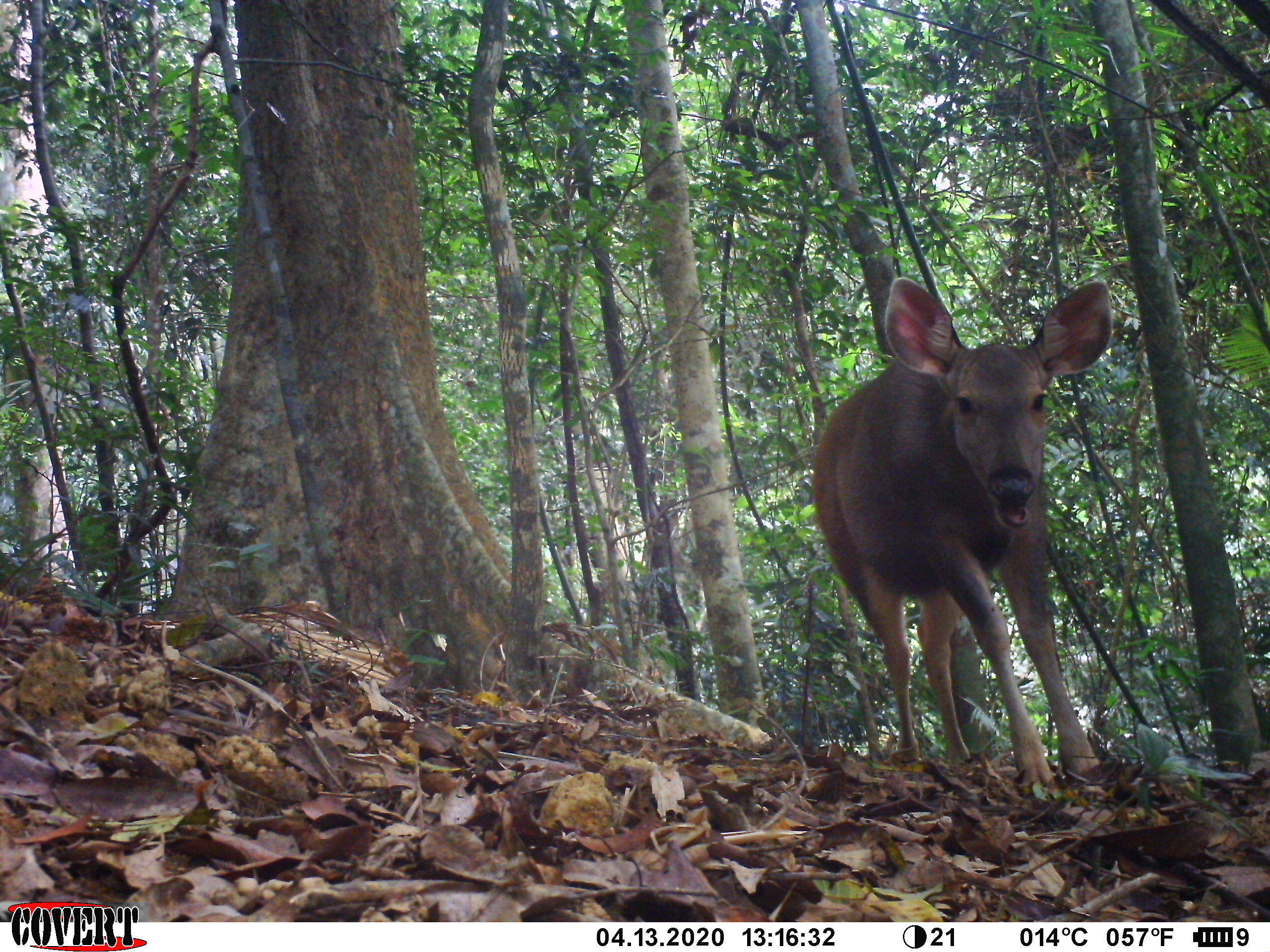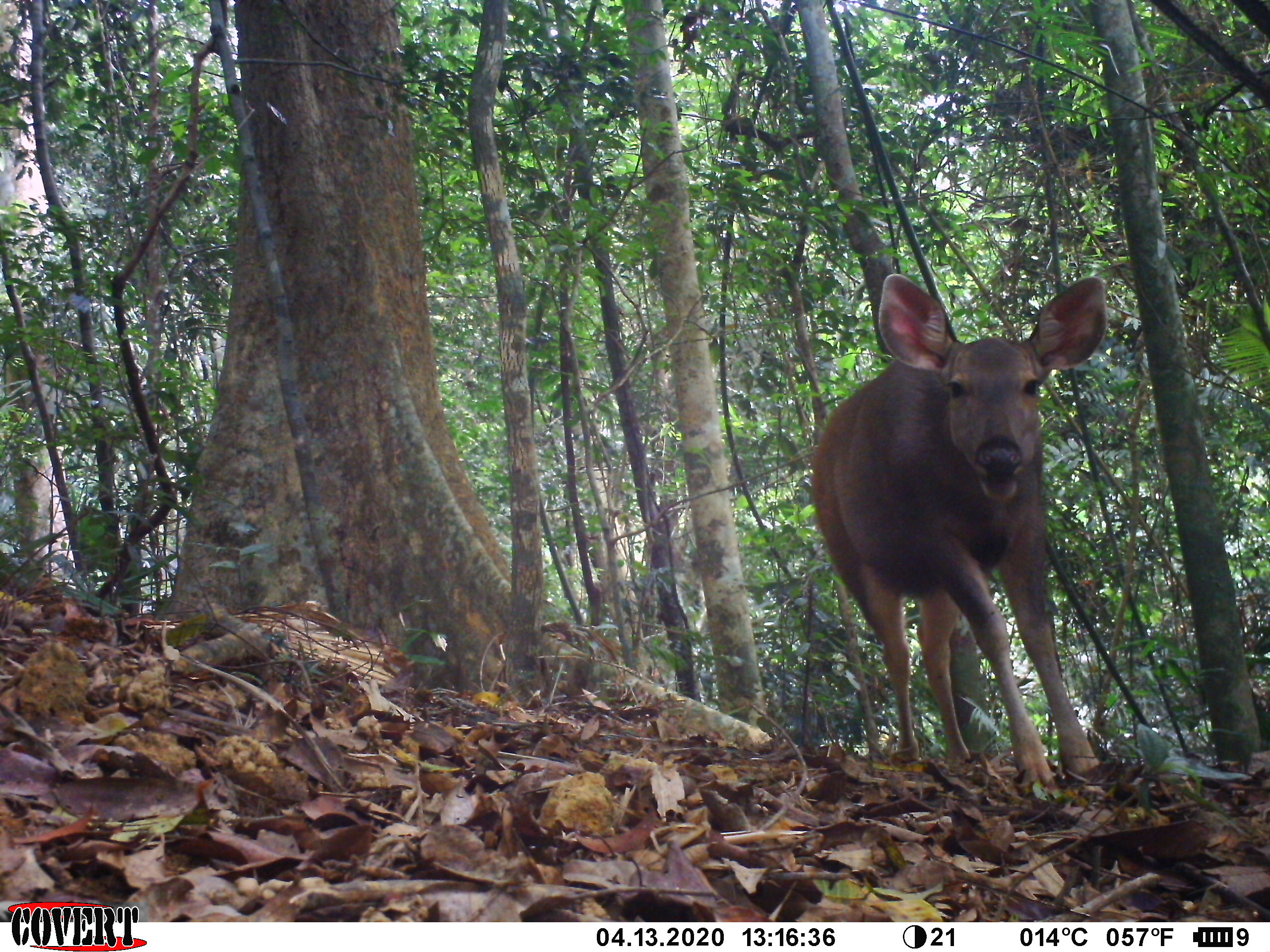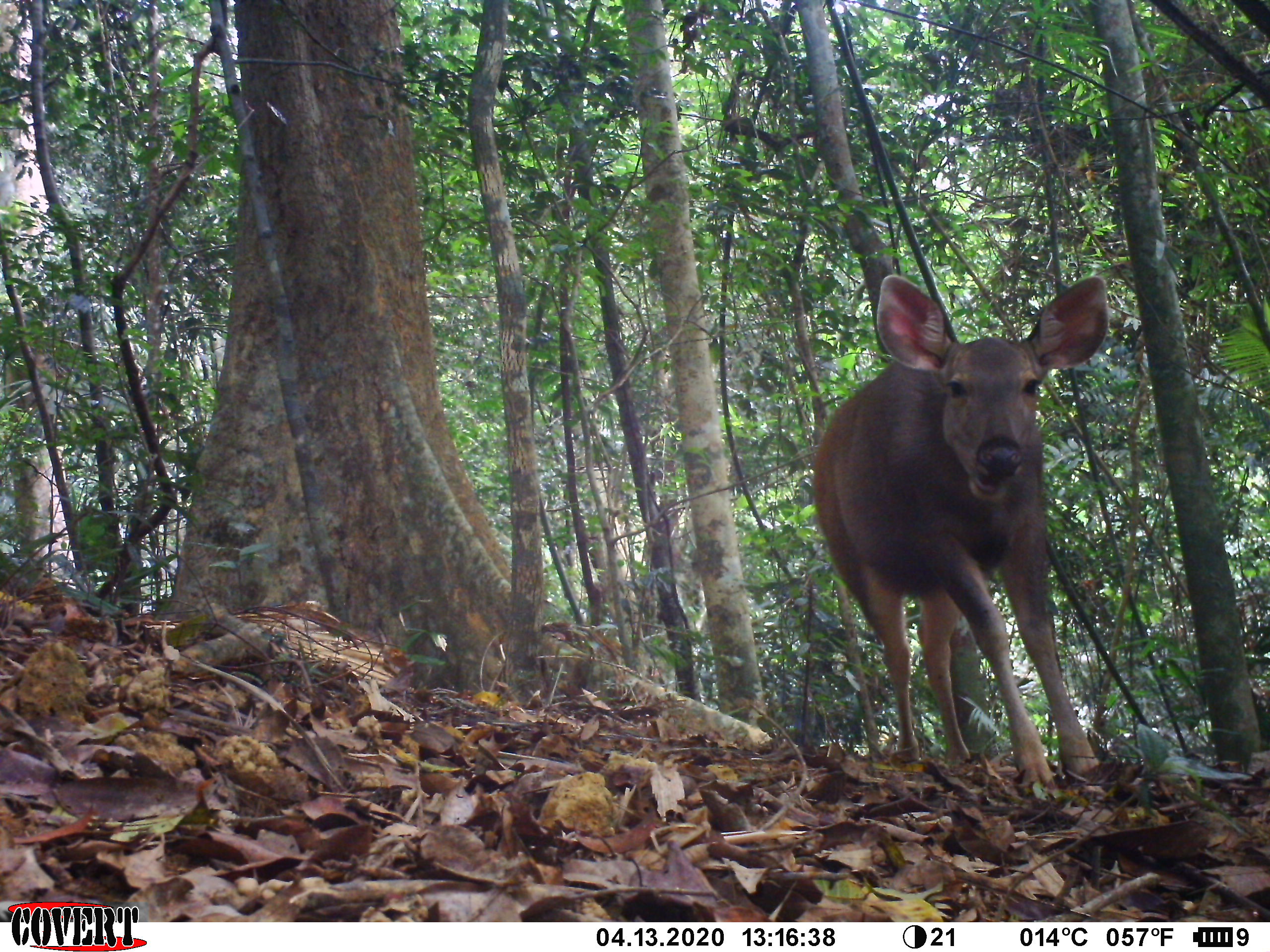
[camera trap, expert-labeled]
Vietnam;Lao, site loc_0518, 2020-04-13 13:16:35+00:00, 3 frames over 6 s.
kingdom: Animalia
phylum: Chordata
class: Mammalia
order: Artiodactyla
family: Cervidae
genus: Rusa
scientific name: Rusa unicolor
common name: sambar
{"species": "sambar (Rusa unicolor)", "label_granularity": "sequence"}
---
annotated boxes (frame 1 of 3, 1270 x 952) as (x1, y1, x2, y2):
sambar: (808, 273, 1114, 787)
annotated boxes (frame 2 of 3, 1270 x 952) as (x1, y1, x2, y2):
sambar: (808, 271, 1108, 787)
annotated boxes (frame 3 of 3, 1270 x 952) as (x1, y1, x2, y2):
sambar: (808, 271, 1110, 787)